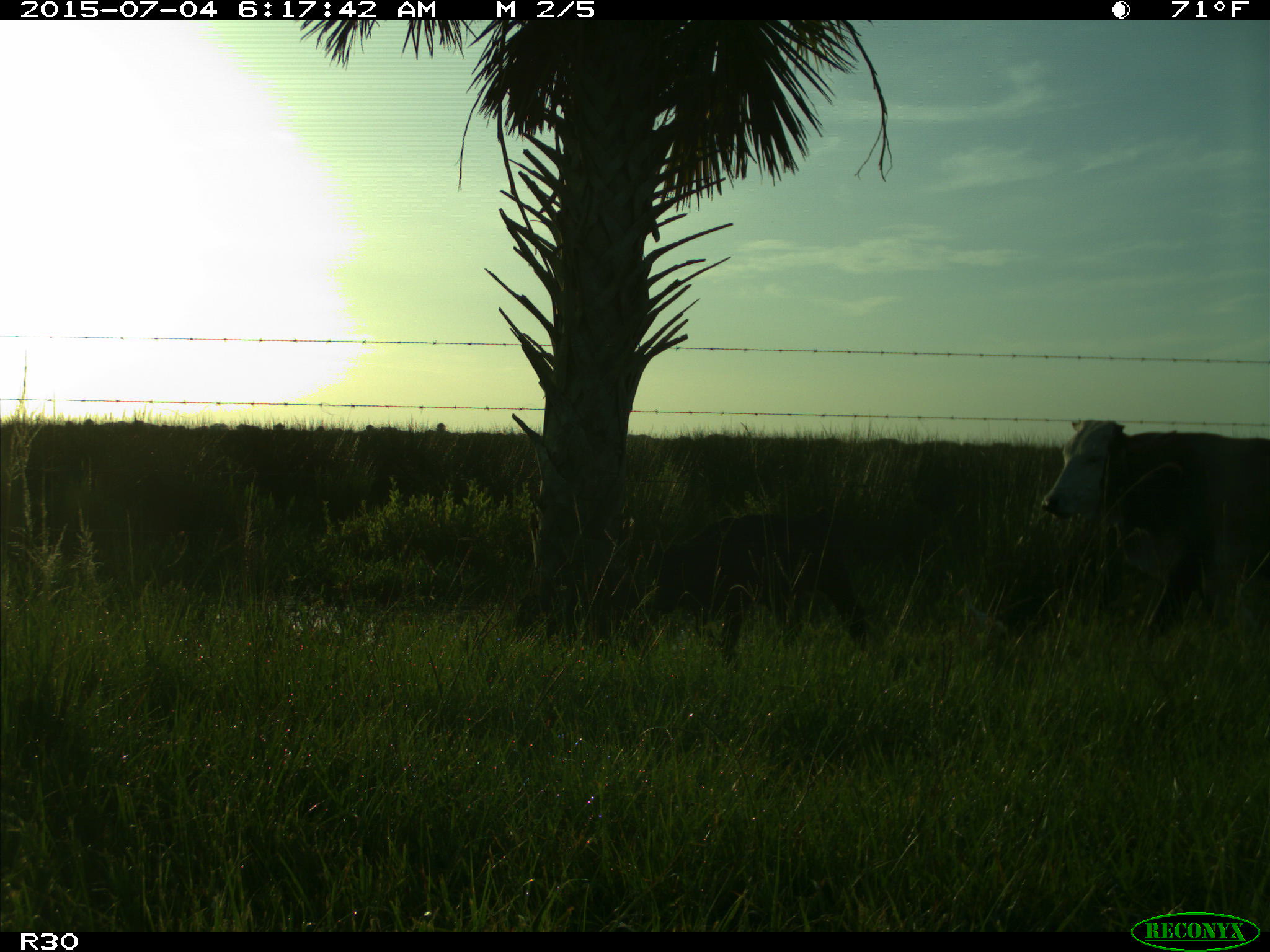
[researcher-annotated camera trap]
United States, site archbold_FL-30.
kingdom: Animalia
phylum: Chordata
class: Mammalia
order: Artiodactyla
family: Bovidae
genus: Bos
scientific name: Bos taurus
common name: domestic cow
Bos taurus (domestic cow).